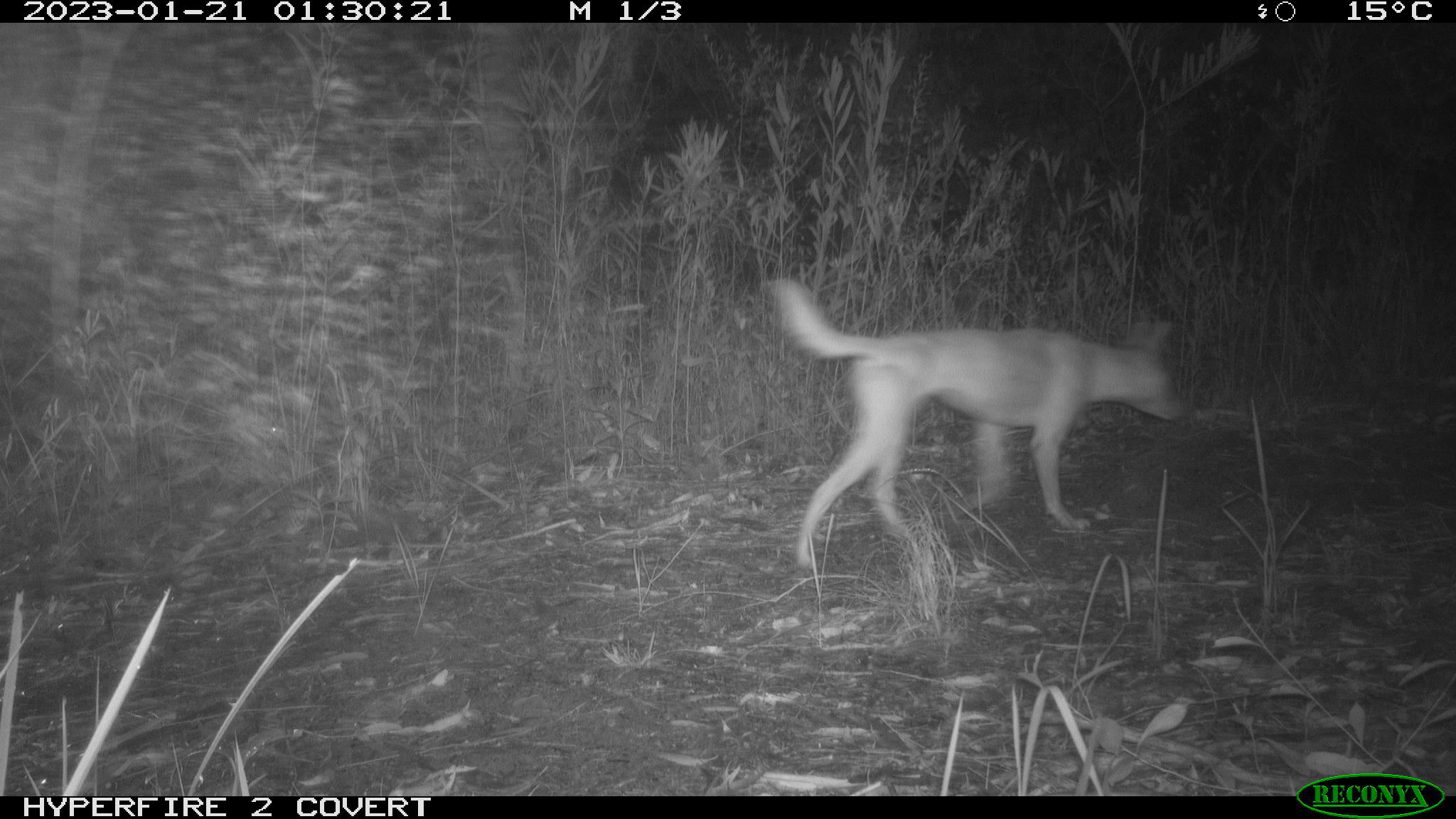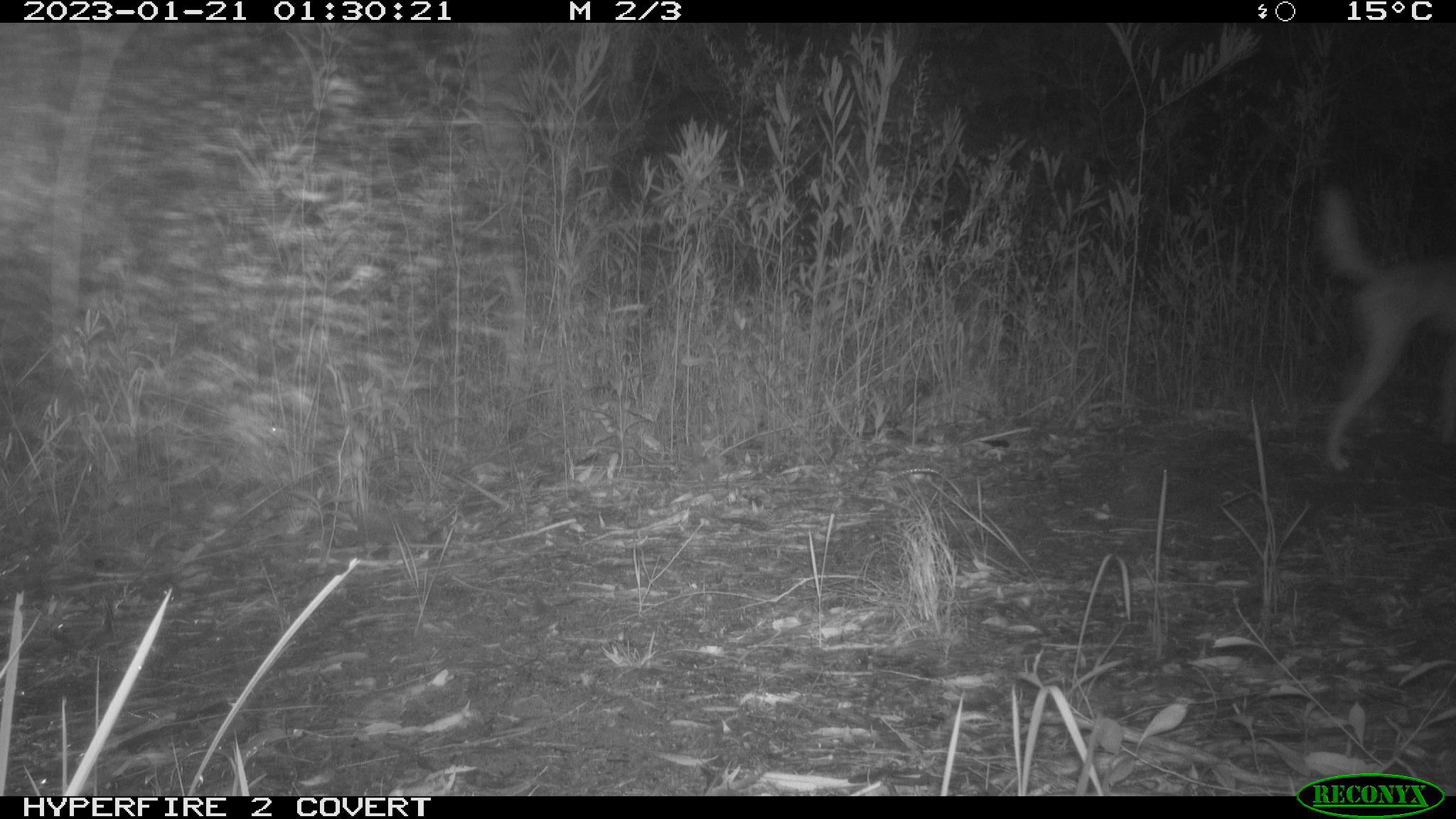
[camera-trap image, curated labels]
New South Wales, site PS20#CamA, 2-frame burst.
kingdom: Animalia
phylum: Chordata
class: Mammalia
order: Carnivora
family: Canidae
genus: Canis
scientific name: Canis familiaris dingo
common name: dingo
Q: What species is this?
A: Dingo (Canis familiaris dingo).